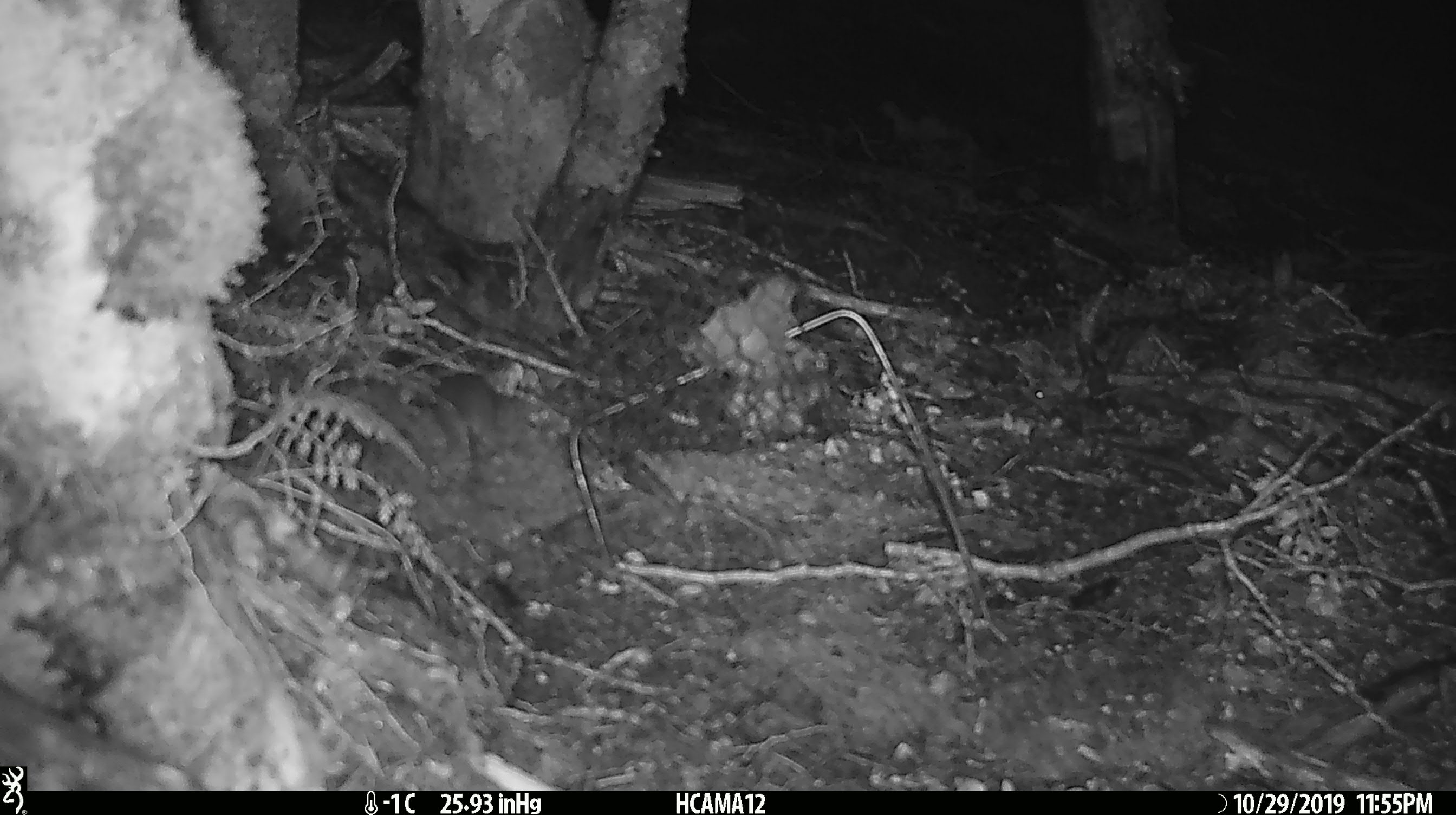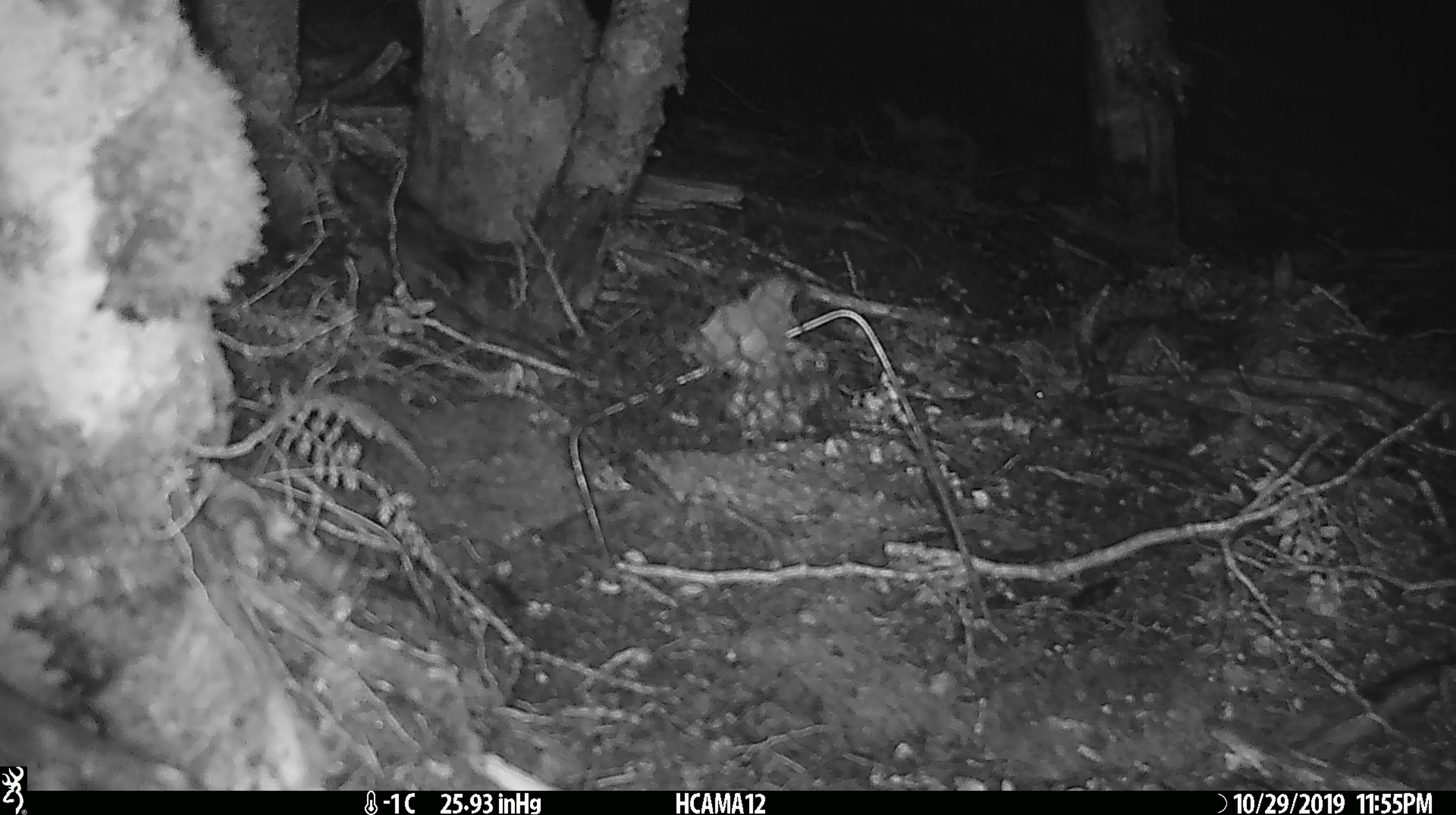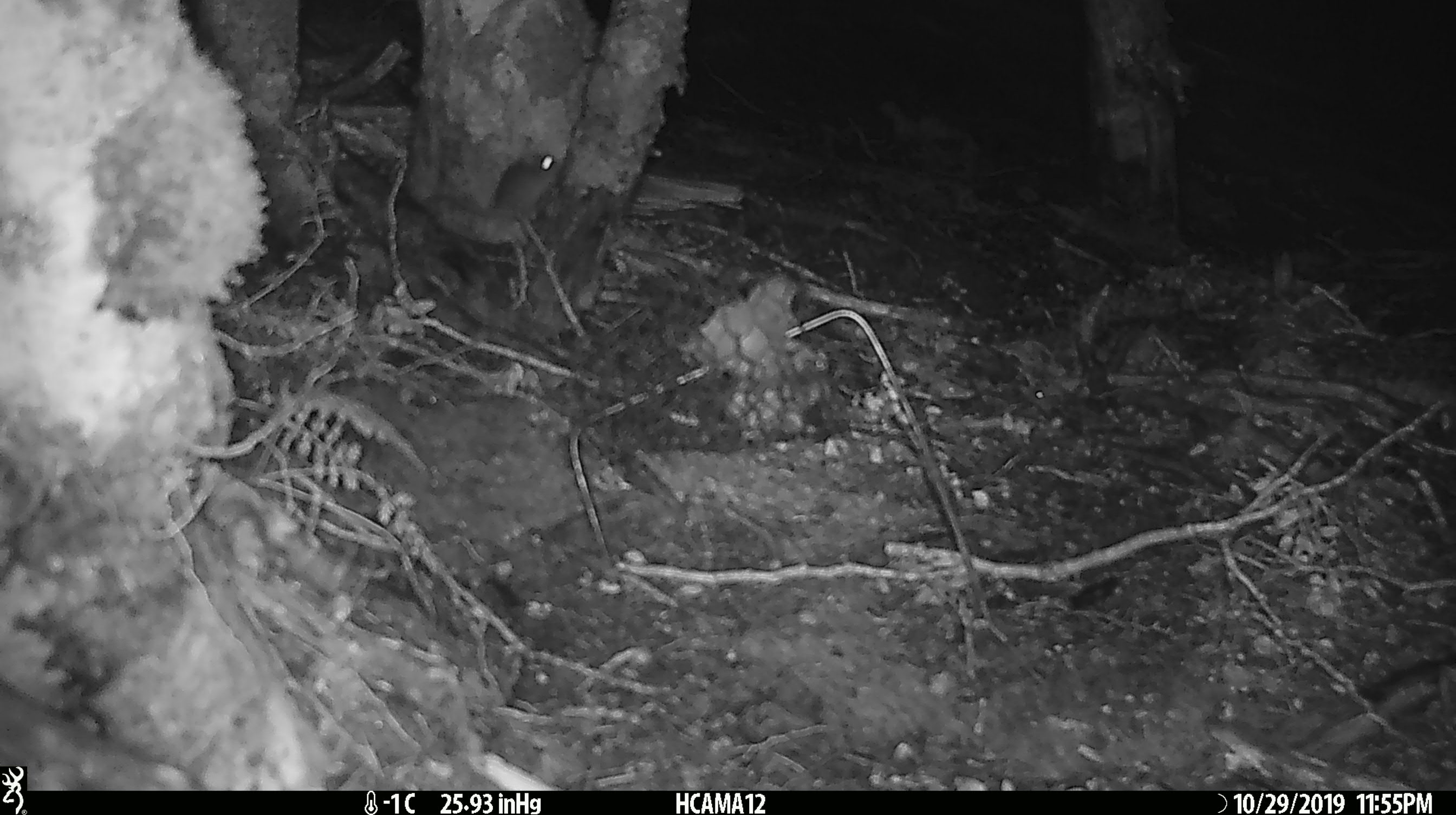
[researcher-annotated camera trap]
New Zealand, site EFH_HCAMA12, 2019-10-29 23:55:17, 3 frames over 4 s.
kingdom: Animalia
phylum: Chordata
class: Mammalia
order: Rodentia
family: Muridae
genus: Mus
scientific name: Mus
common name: mouse